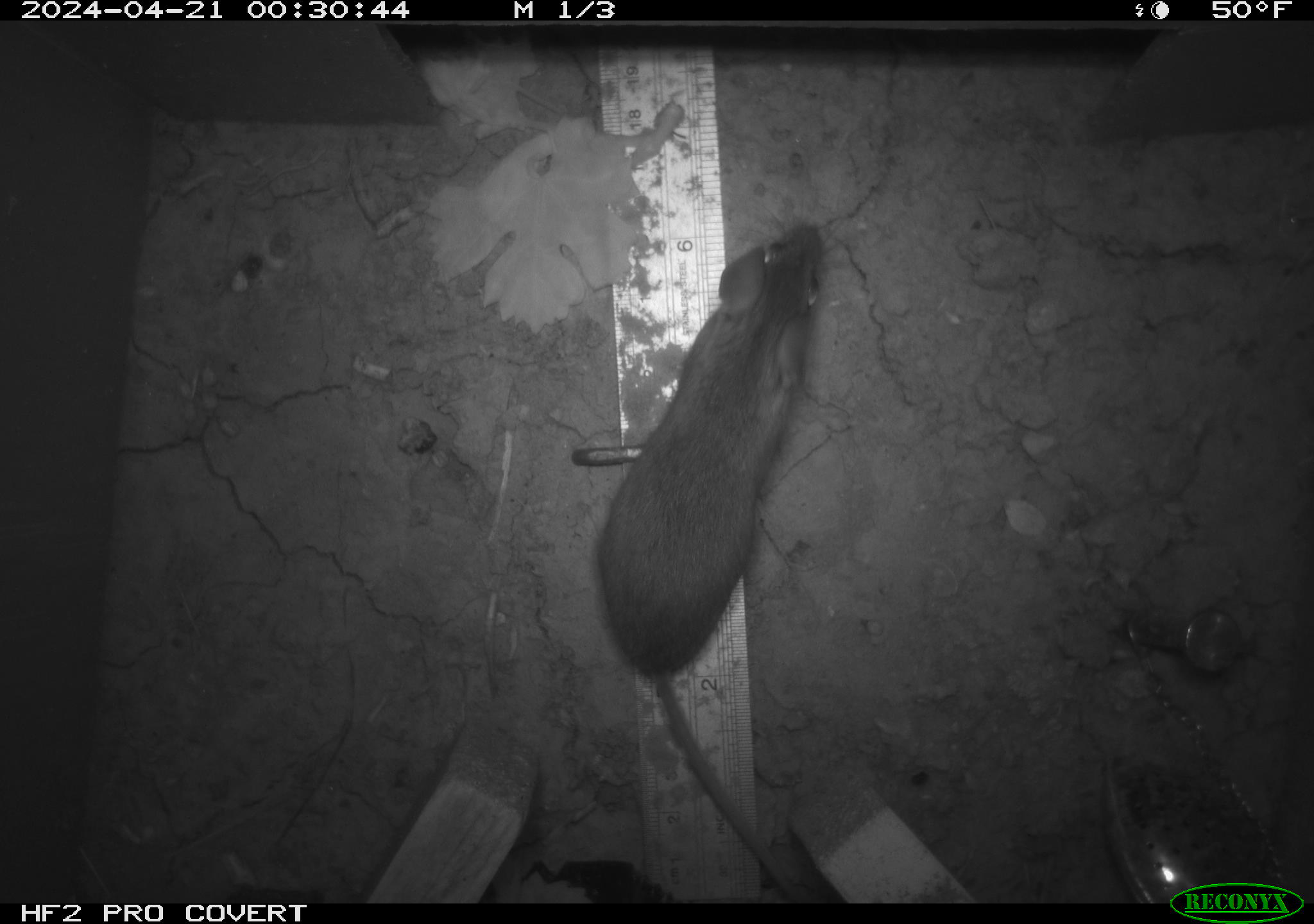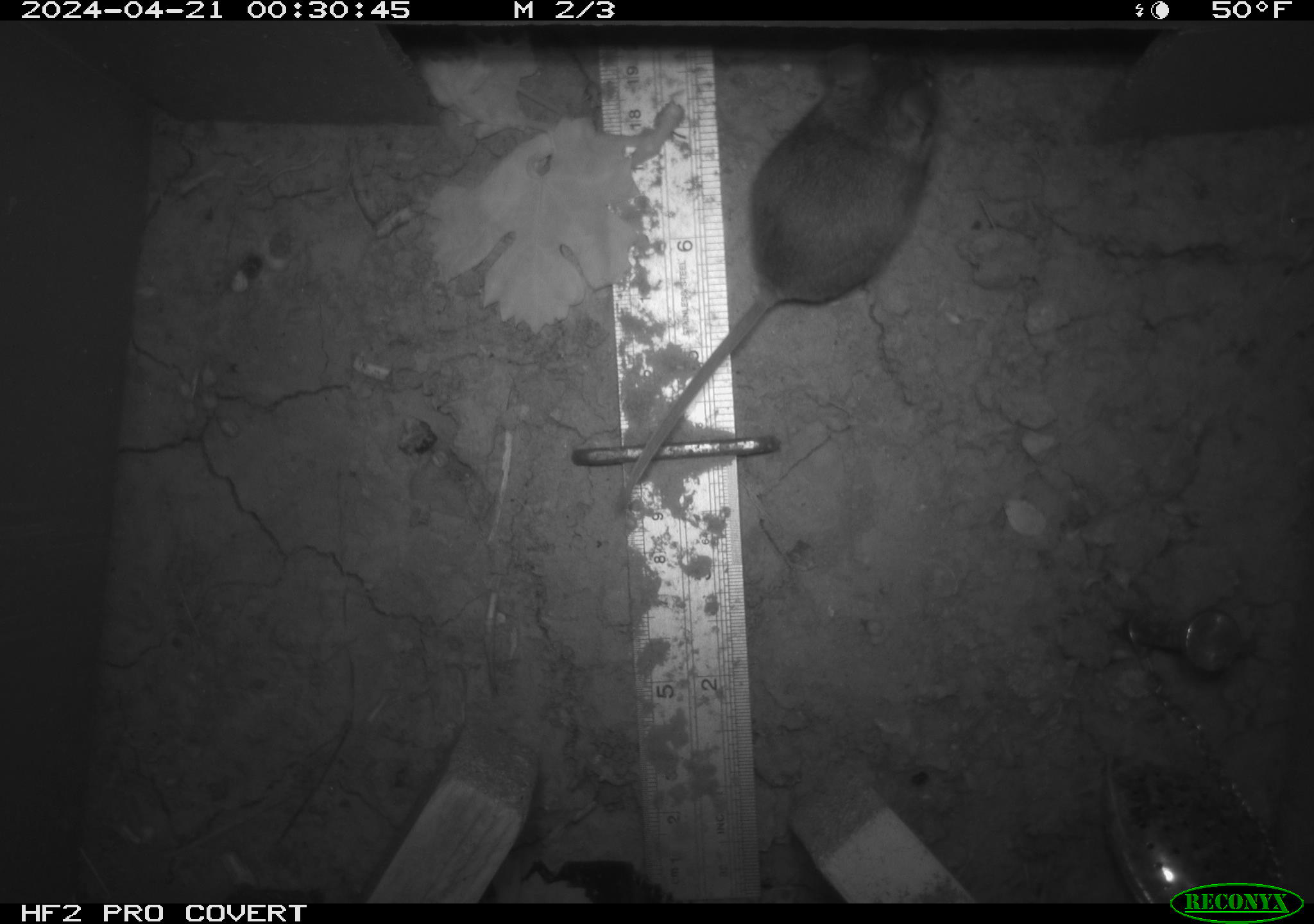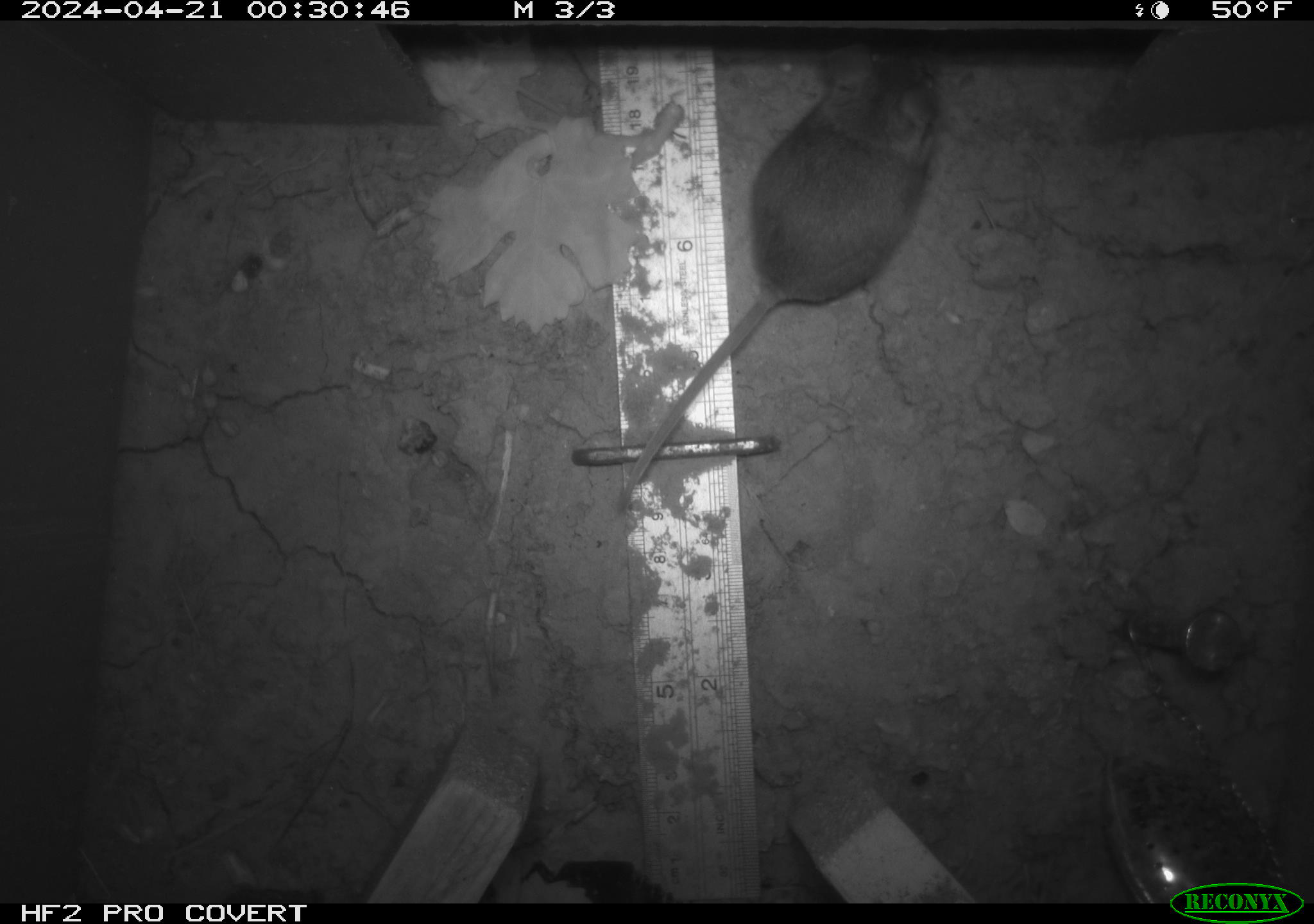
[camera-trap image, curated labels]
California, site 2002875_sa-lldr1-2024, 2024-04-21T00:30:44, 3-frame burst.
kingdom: Animalia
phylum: Chordata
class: Mammalia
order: Rodentia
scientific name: Rodentia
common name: rodent